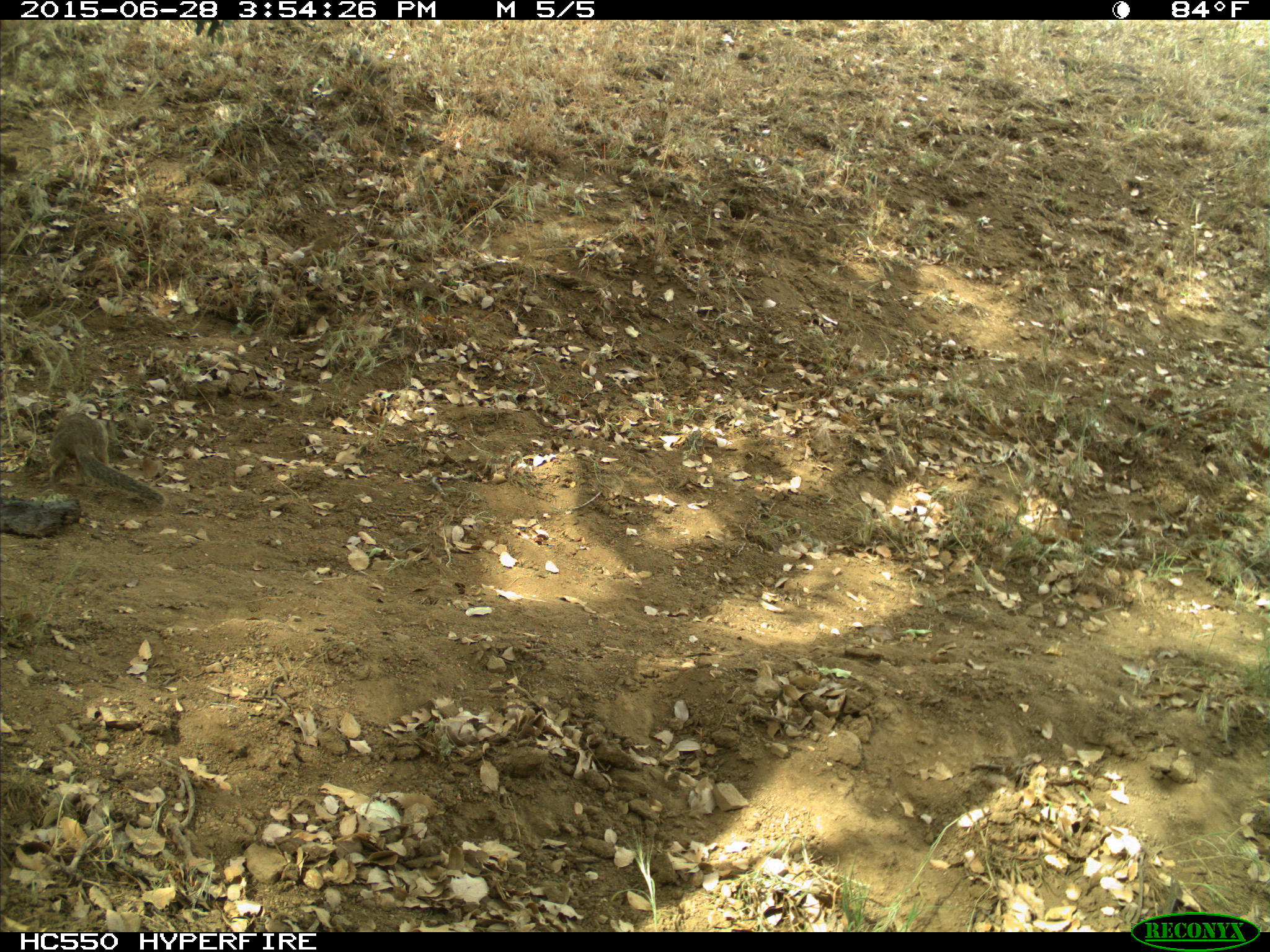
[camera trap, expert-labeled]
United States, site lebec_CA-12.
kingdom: Animalia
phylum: Chordata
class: Mammalia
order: Rodentia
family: Sciuridae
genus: Otospermophilus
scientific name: Otospermophilus beecheyi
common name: california ground squirrel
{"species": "Otospermophilus beecheyi (california ground squirrel)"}